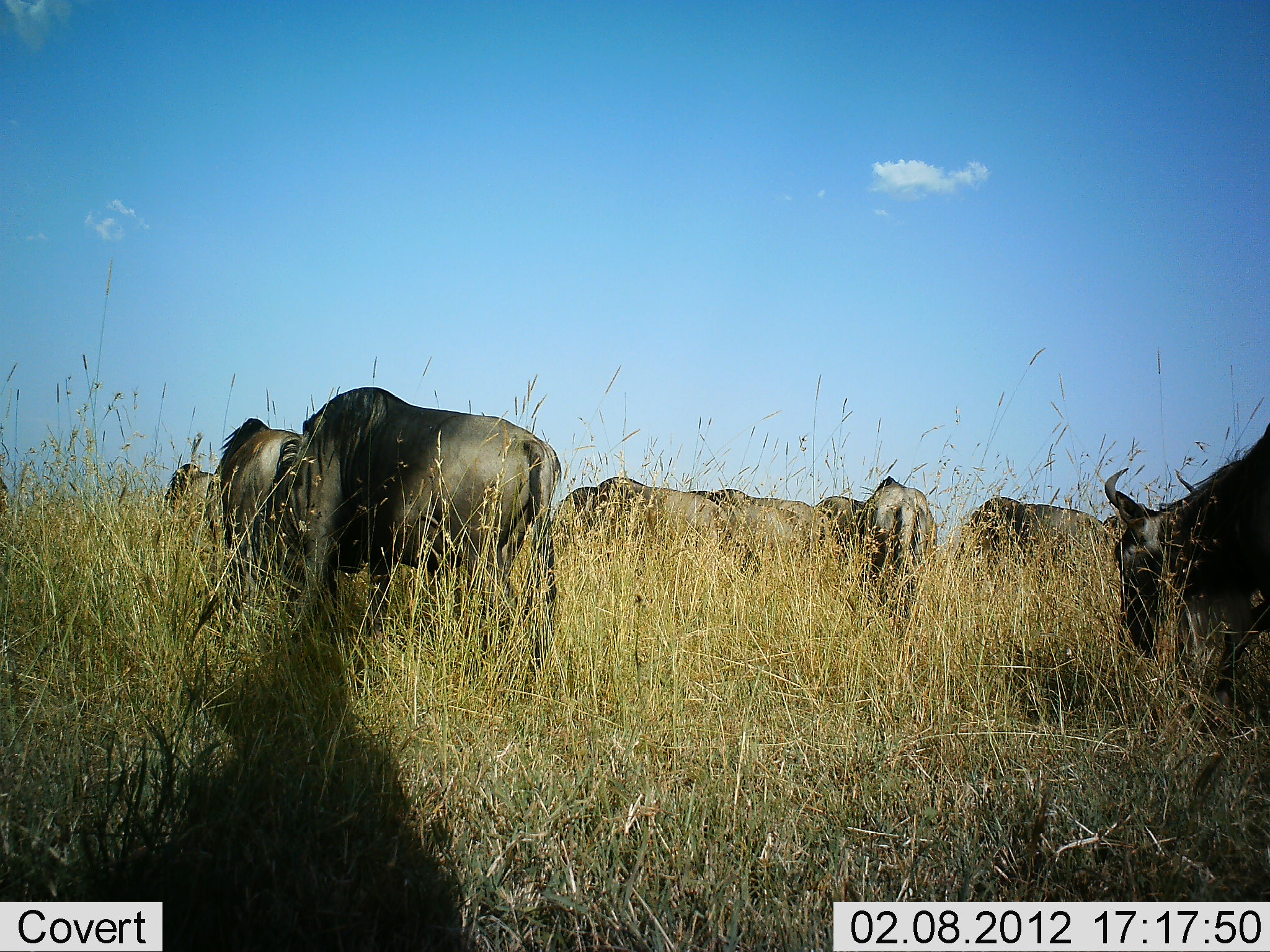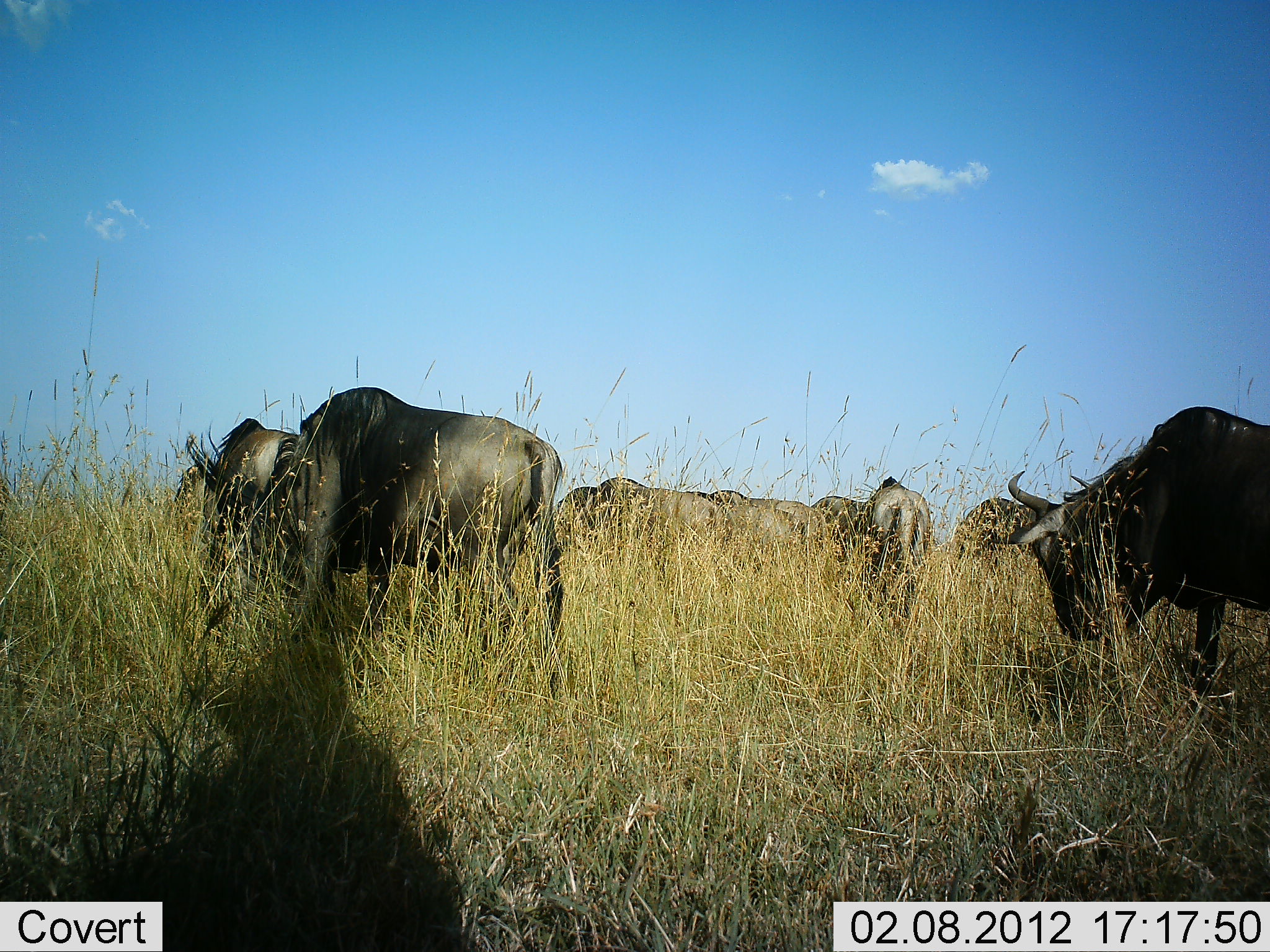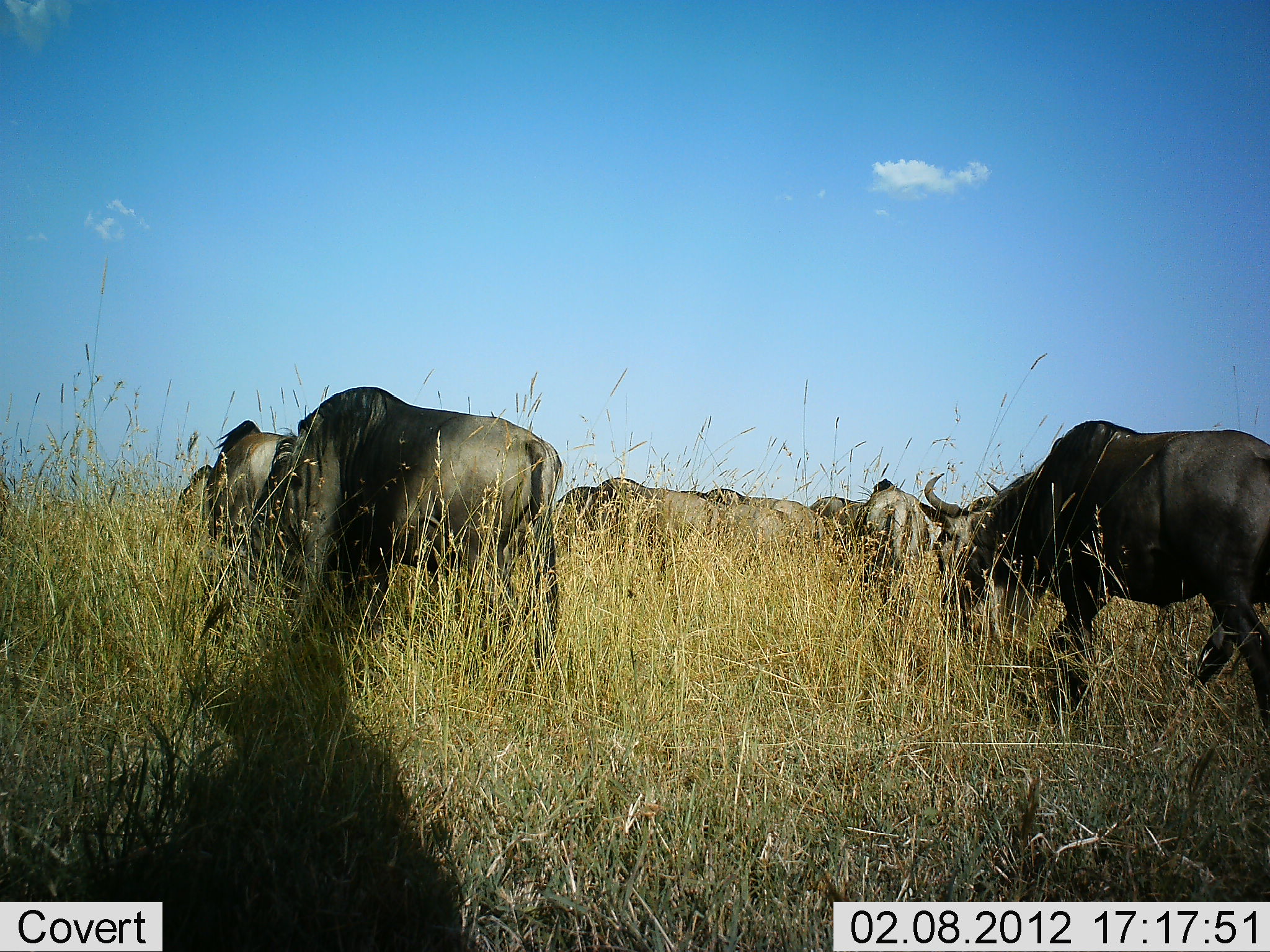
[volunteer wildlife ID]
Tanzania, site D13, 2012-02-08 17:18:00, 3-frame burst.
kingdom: Animalia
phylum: Chordata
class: Mammalia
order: Artiodactyla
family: Bovidae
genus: Connochaetes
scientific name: Connochaetes taurinus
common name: blue wildebeest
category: wildebeest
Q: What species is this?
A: Wildebeest (blue wildebeest) (Connochaetes taurinus).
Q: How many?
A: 9.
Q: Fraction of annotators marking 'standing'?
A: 48%.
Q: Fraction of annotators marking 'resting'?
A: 0%.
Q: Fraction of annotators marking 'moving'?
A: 59%.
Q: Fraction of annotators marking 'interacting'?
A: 3%.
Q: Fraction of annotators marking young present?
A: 0%.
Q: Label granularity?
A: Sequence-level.